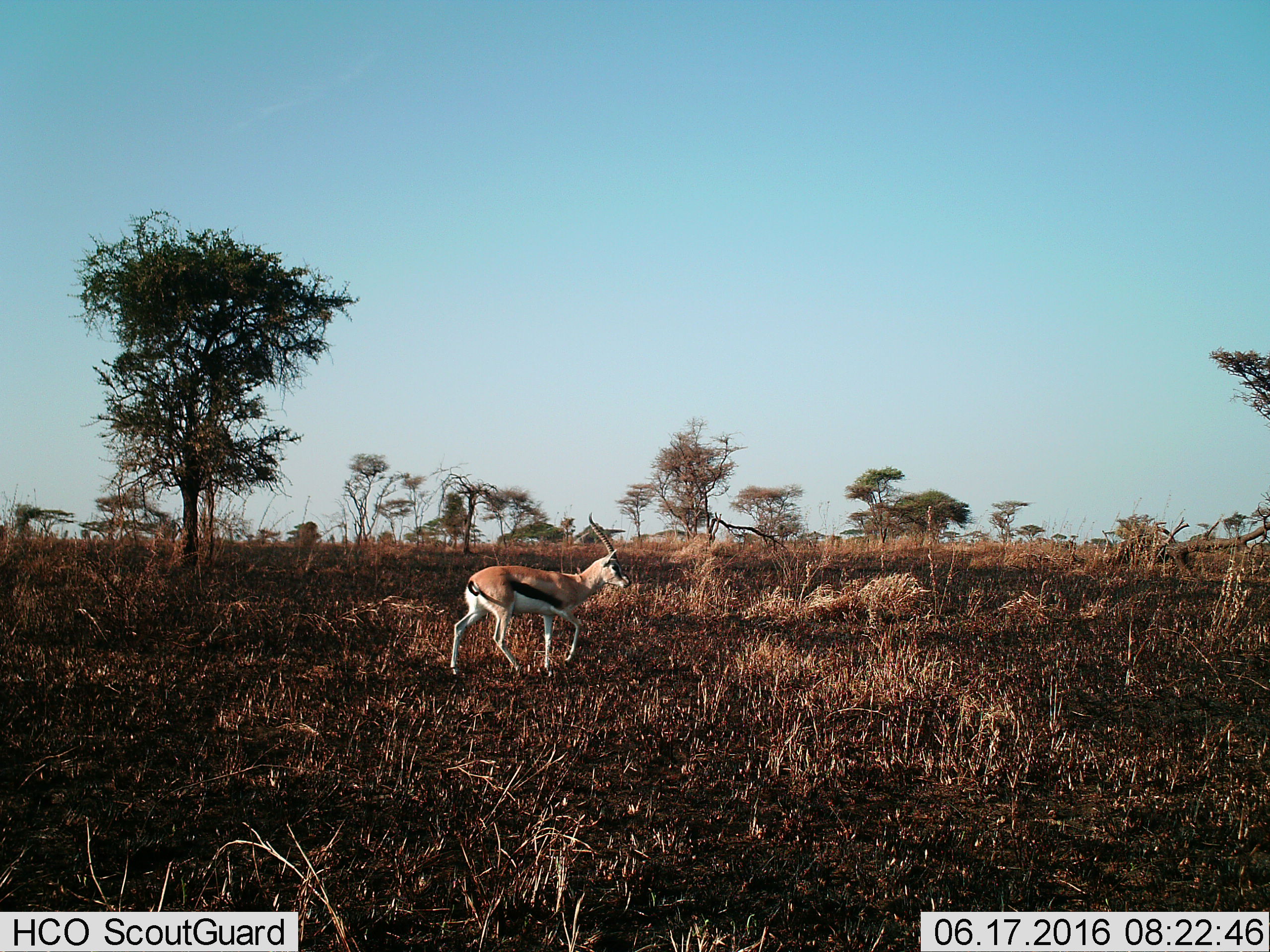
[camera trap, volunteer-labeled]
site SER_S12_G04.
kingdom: Animalia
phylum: Chordata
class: Mammalia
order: Artiodactyla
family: Bovidae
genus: Eudorcas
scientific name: Eudorcas thomsonii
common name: thomson's gazelle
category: gazellethomsons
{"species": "gazellethomsons (thomson's gazelle) (Eudorcas thomsonii)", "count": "1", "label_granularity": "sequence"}